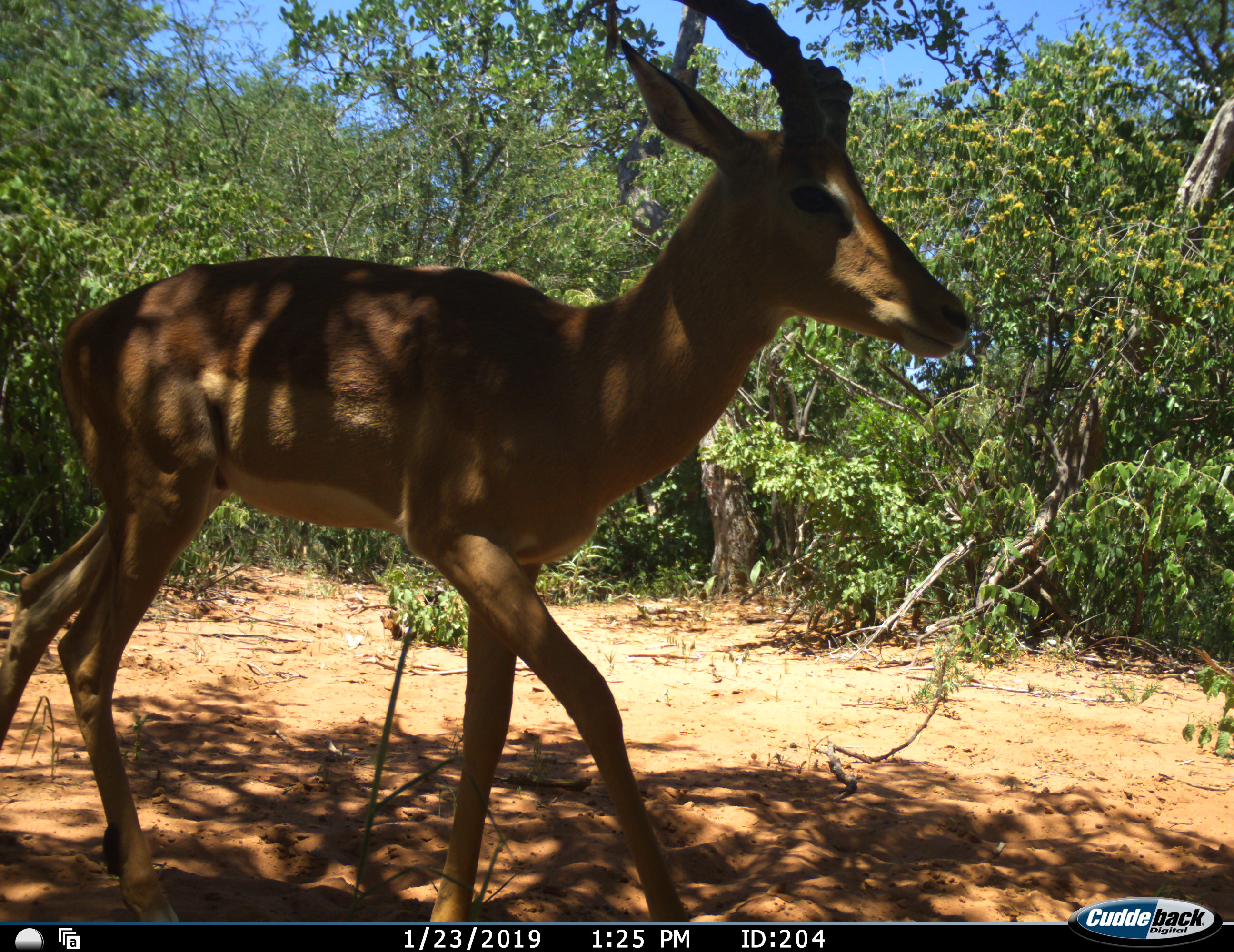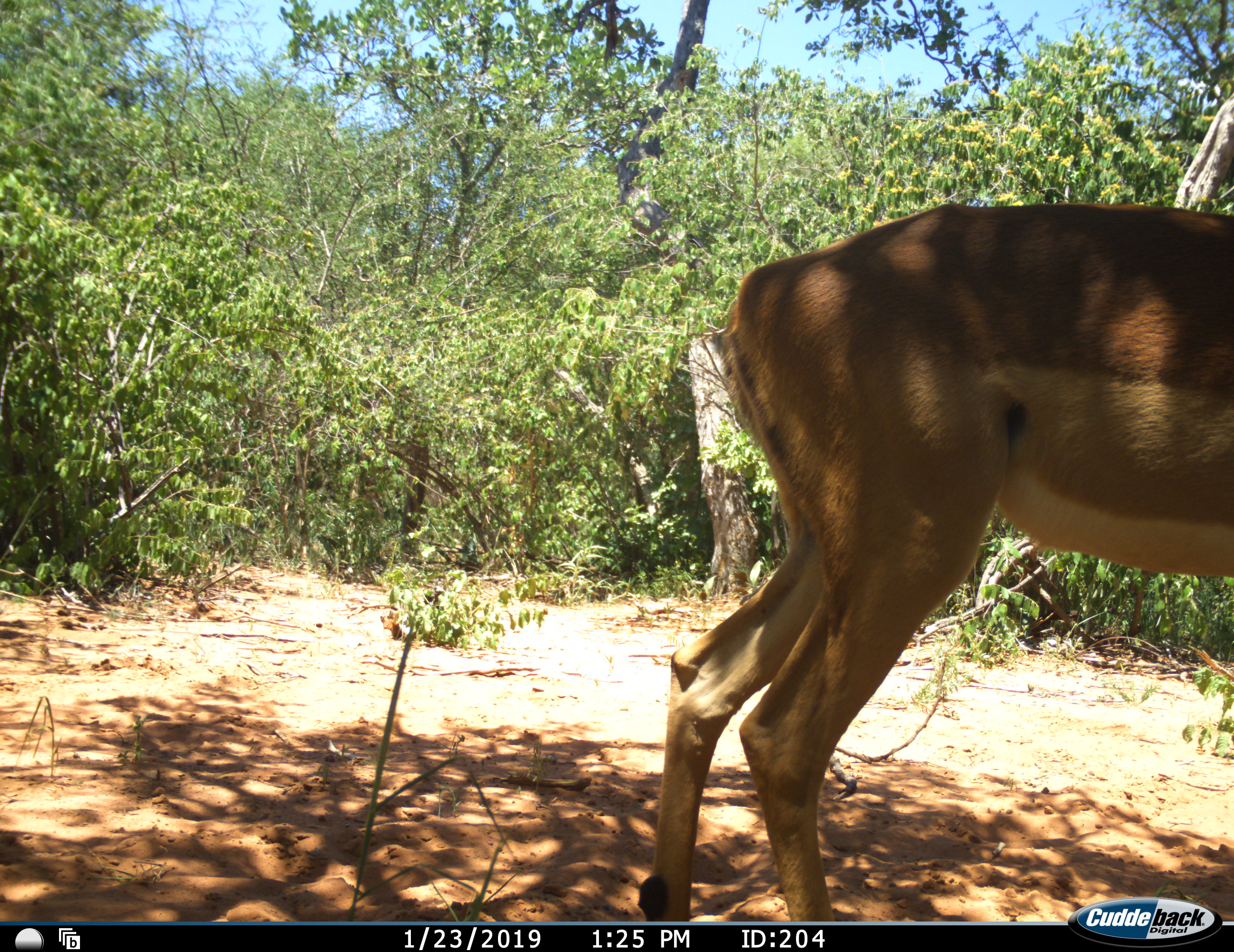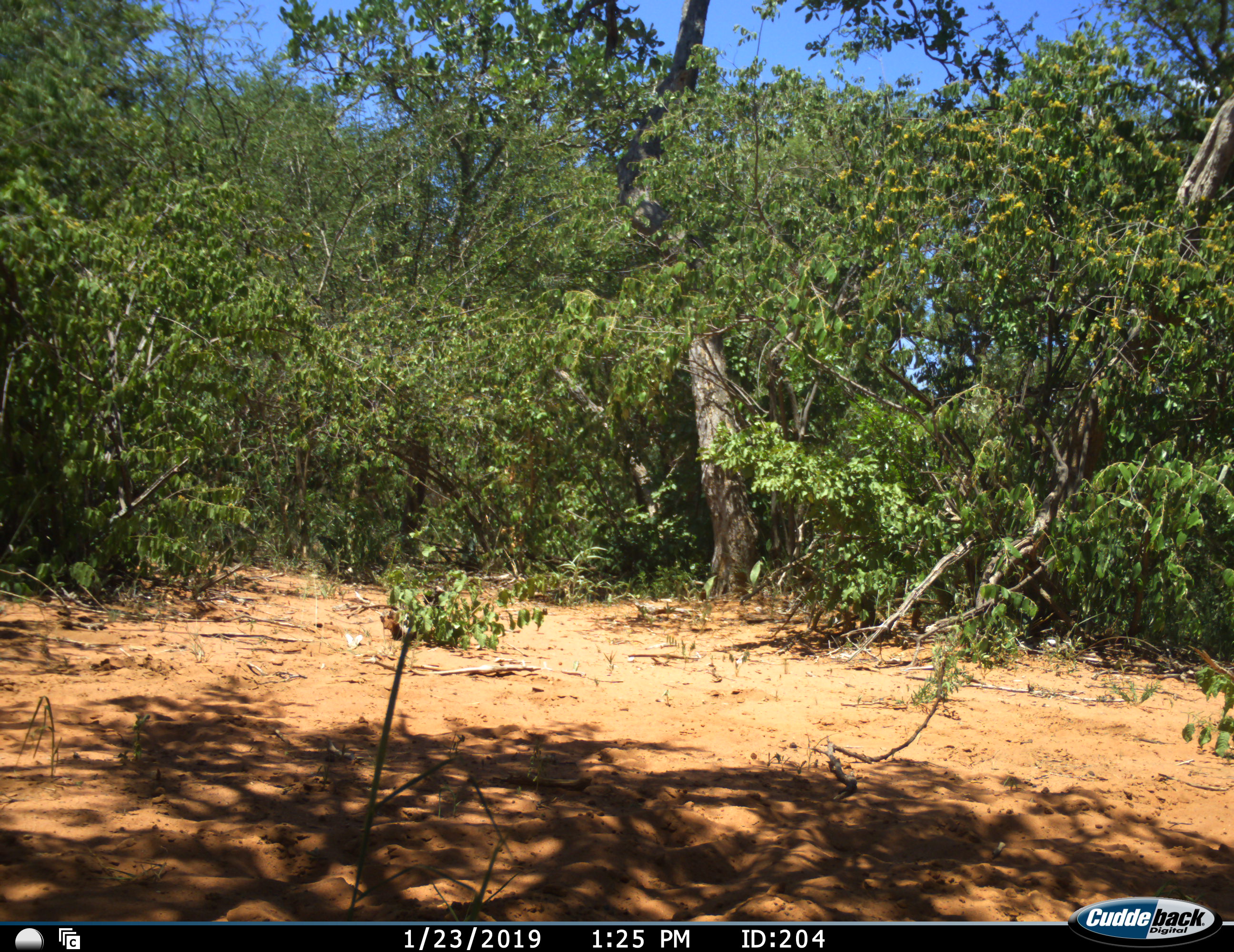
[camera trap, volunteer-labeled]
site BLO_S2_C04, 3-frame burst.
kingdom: Animalia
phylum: Chordata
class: Mammalia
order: Artiodactyla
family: Bovidae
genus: Aepyceros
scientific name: Aepyceros melampus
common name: impala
Impala (Aepyceros melampus), count 1. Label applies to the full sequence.